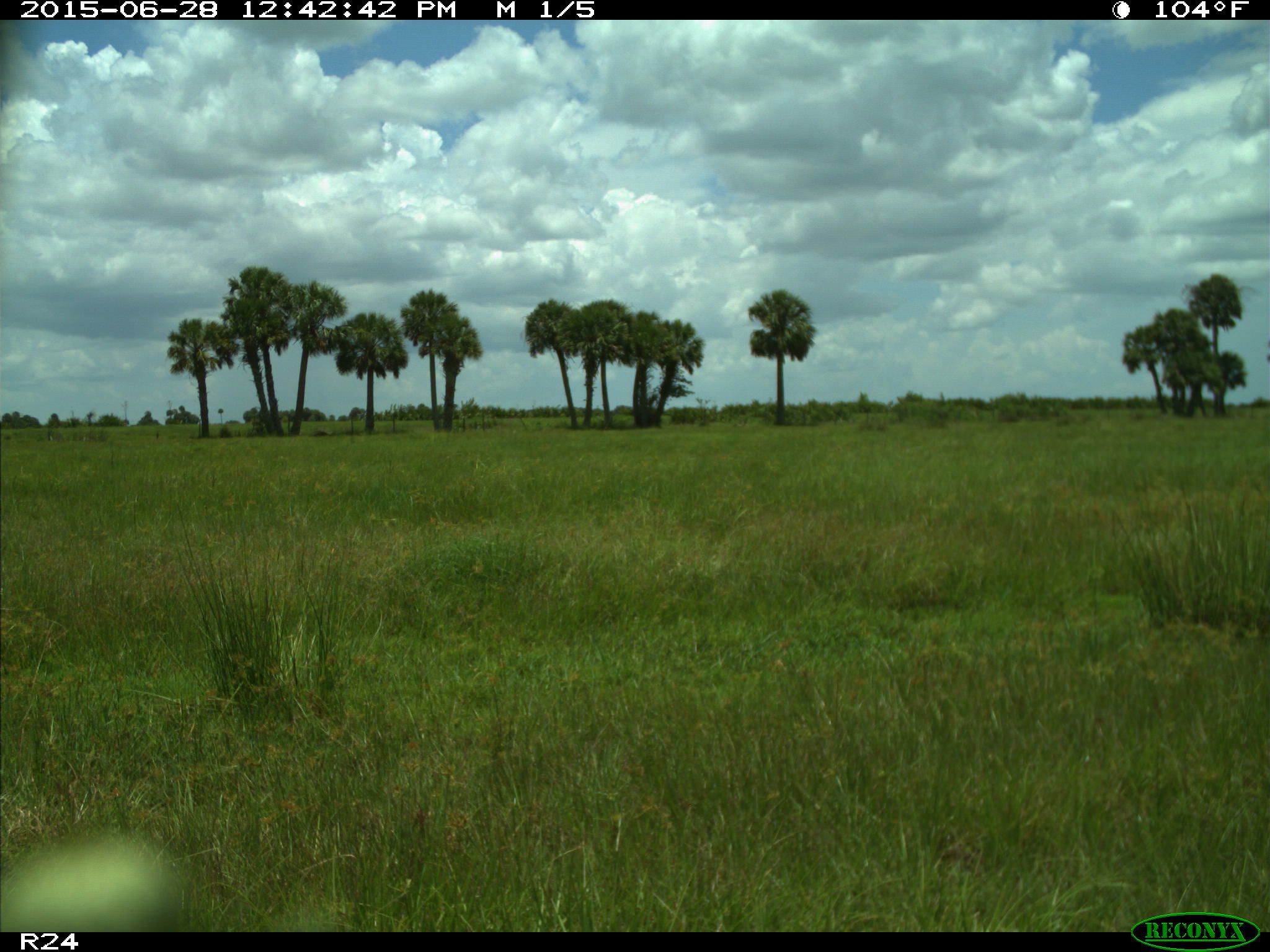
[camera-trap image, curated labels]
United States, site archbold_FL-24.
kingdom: Animalia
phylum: Chordata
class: Mammalia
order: Artiodactyla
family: Bovidae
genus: Bos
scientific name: Bos taurus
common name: domestic cow